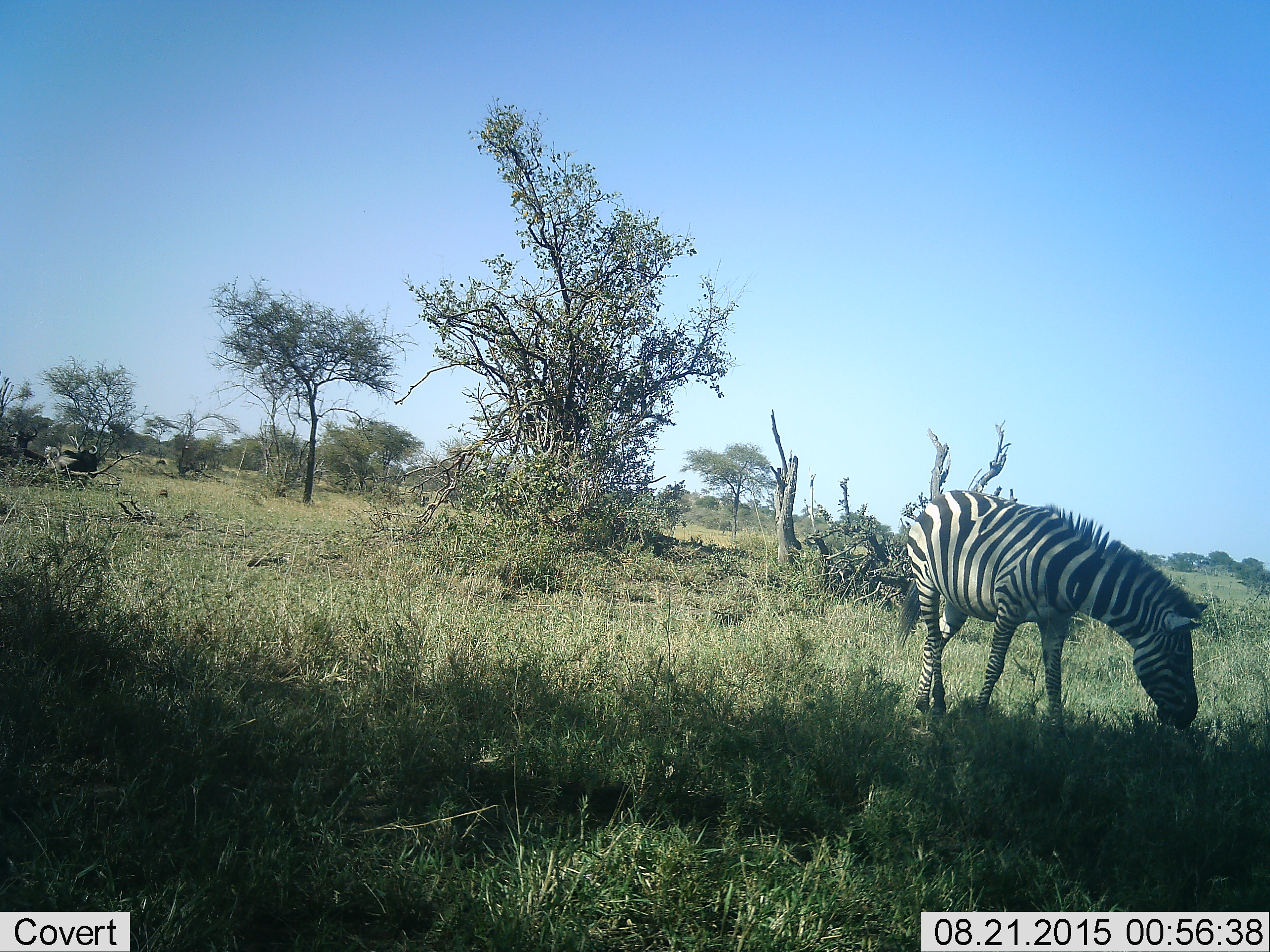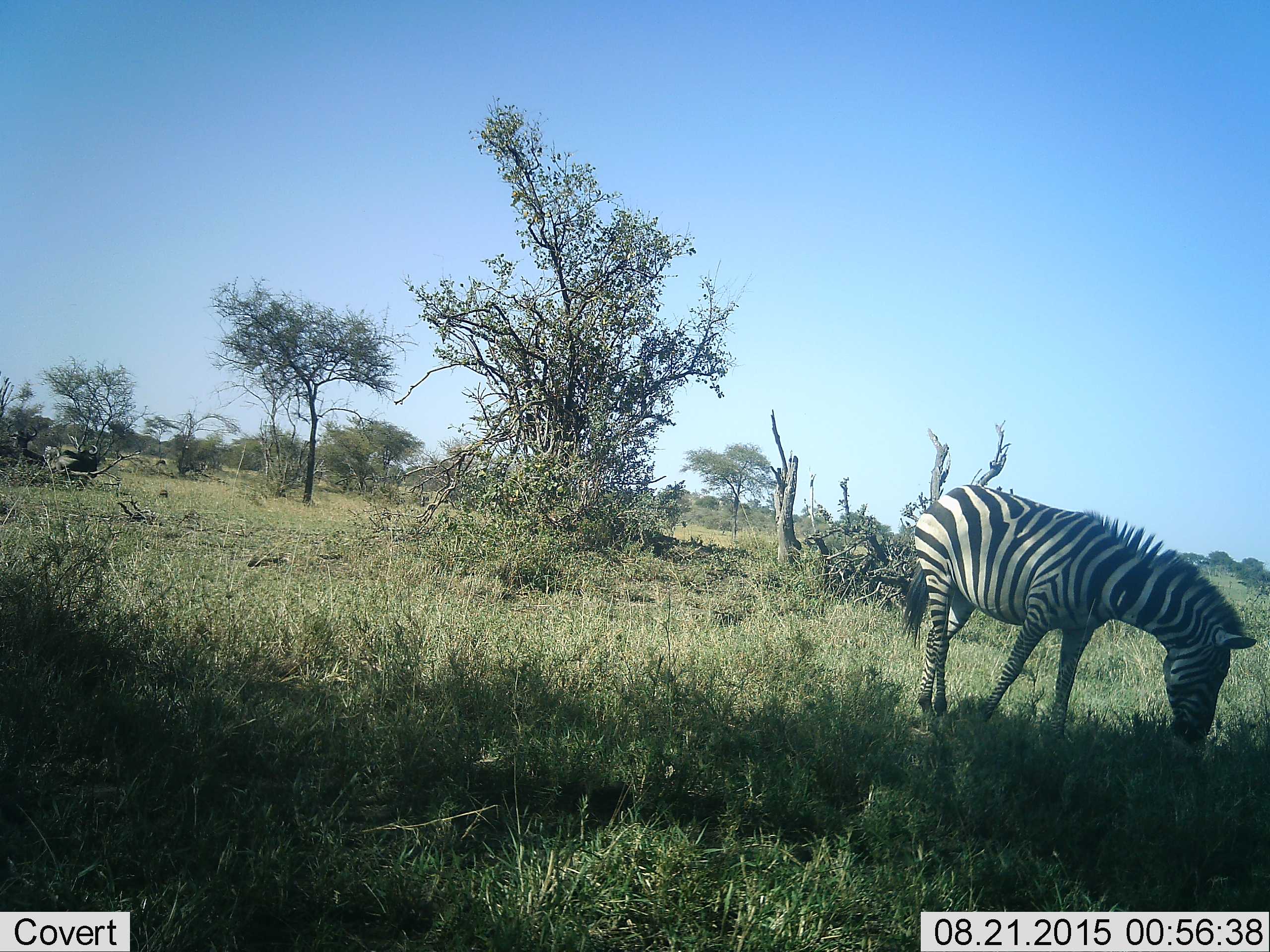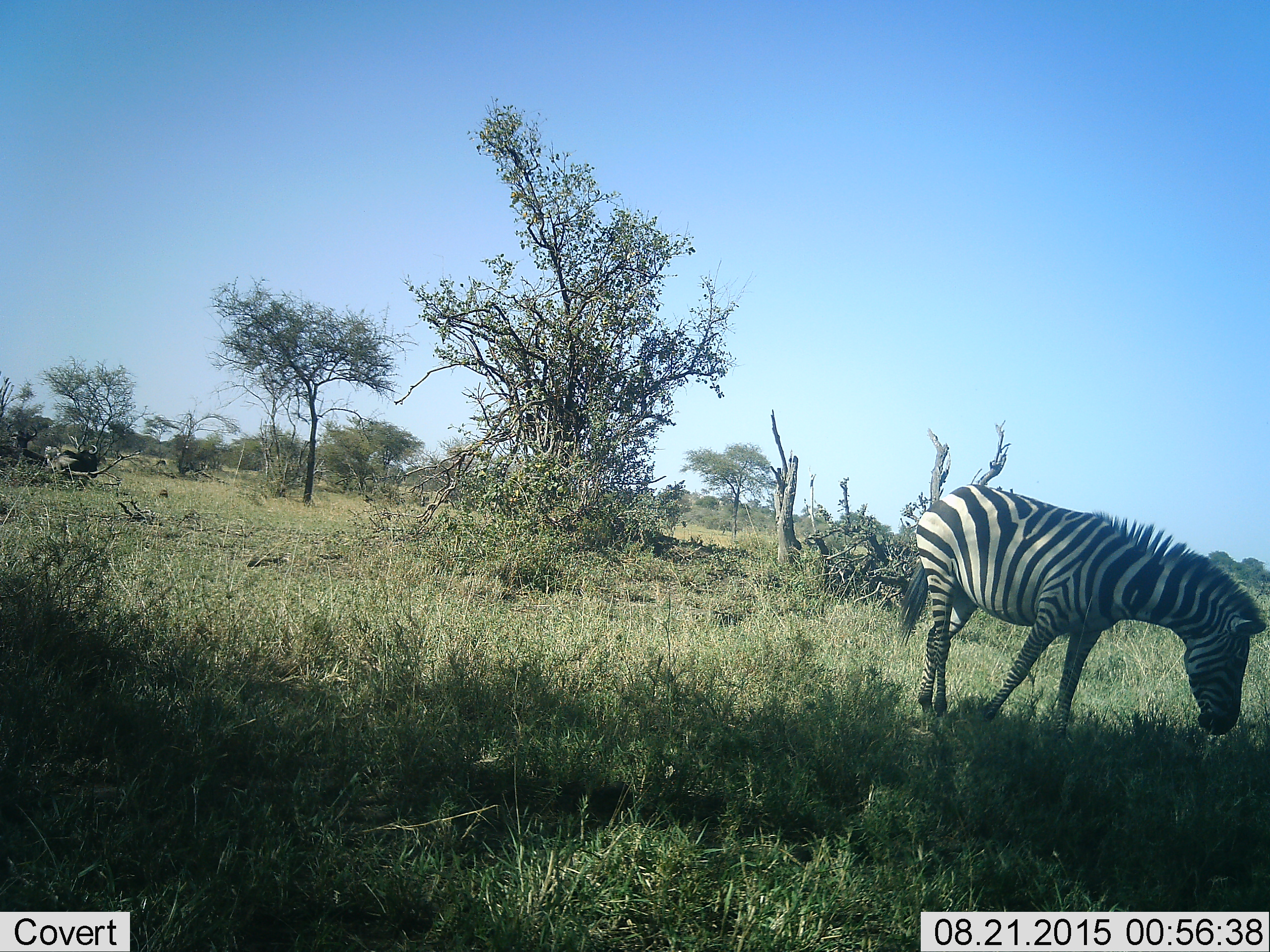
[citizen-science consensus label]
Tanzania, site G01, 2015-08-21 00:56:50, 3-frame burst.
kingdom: Animalia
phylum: Chordata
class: Mammalia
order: Perissodactyla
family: Equidae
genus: Equus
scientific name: Equus quagga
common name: plains zebra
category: zebra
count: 1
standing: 26%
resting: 0%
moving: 16%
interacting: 5%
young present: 0%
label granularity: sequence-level